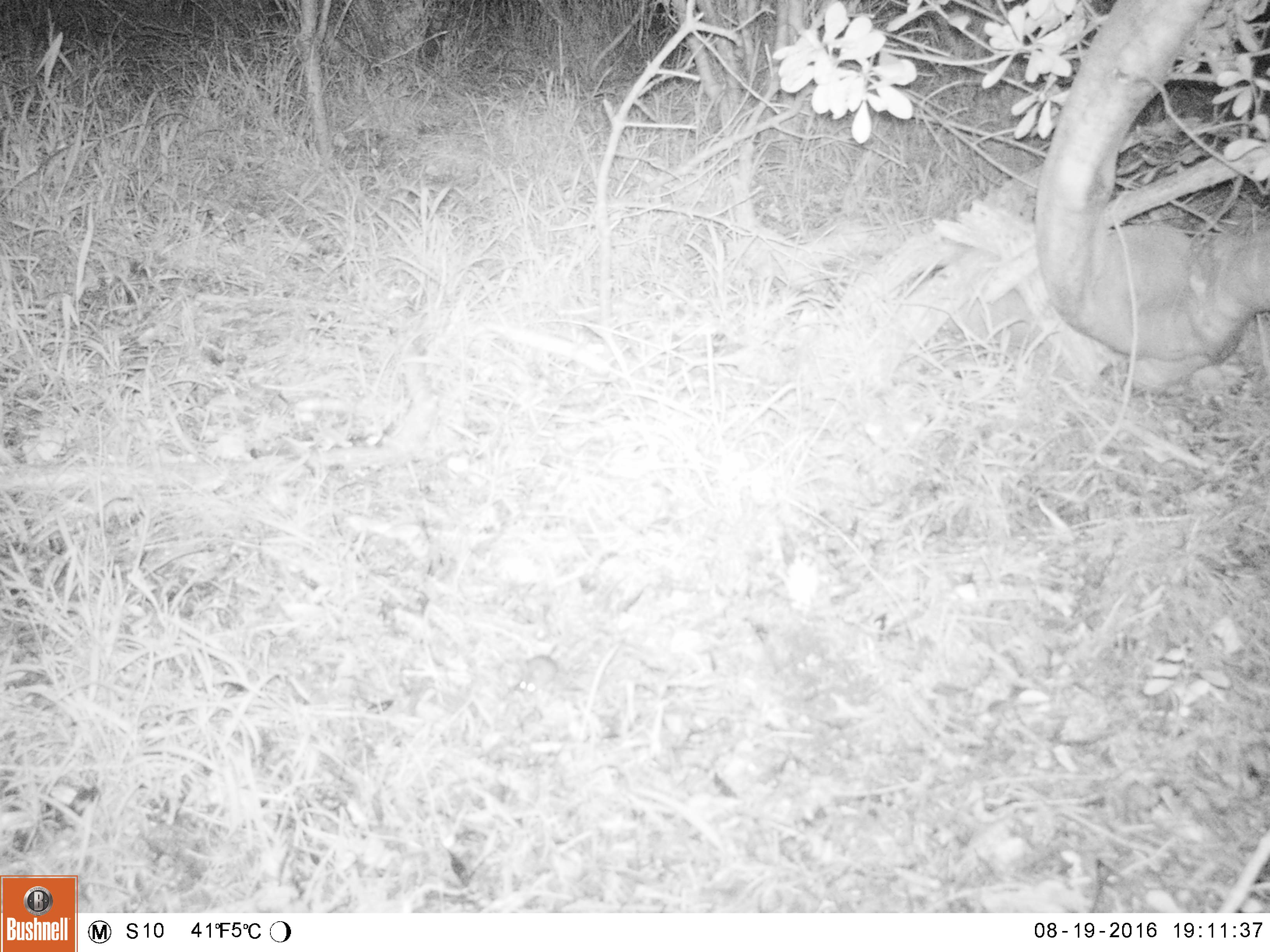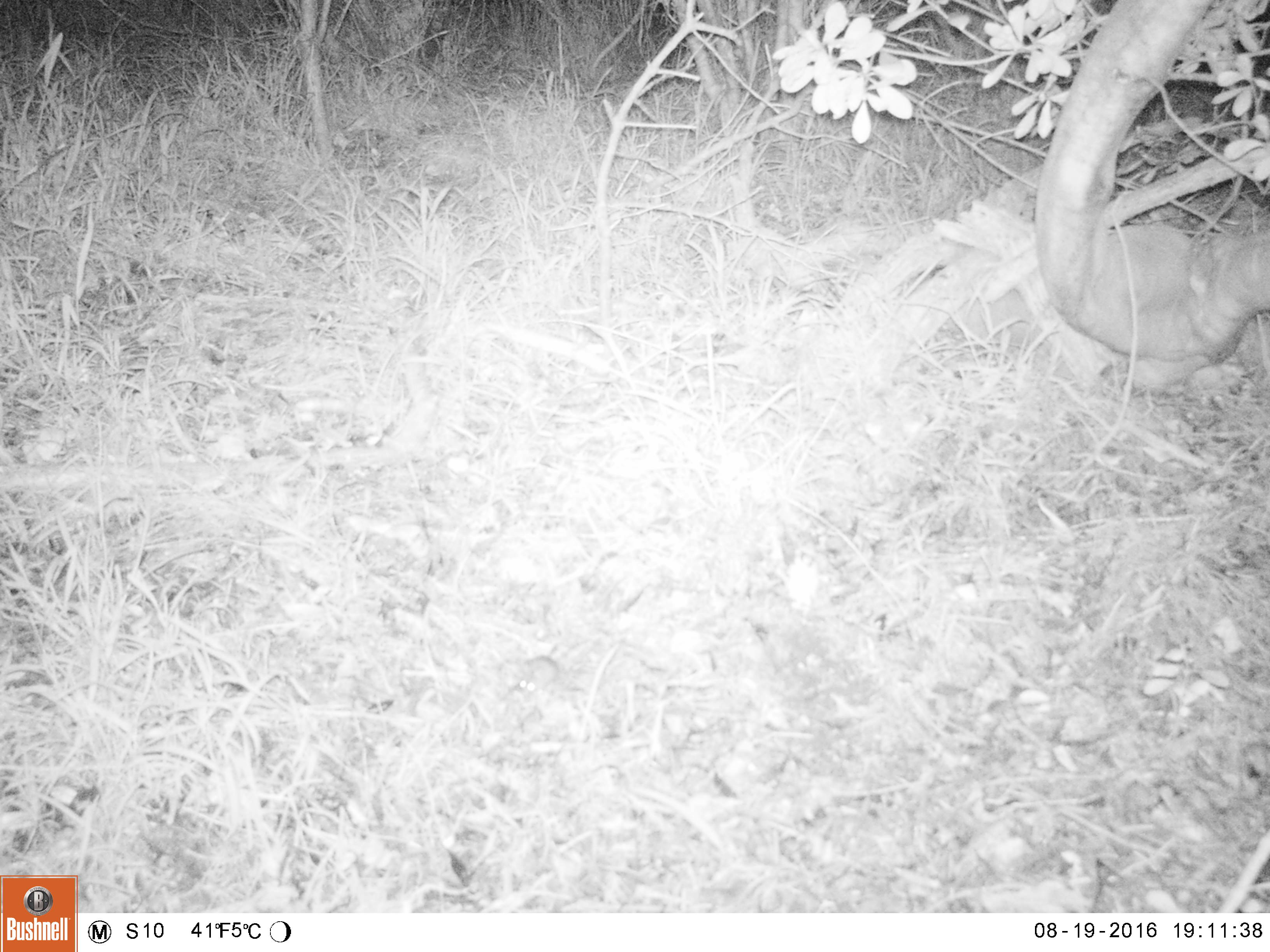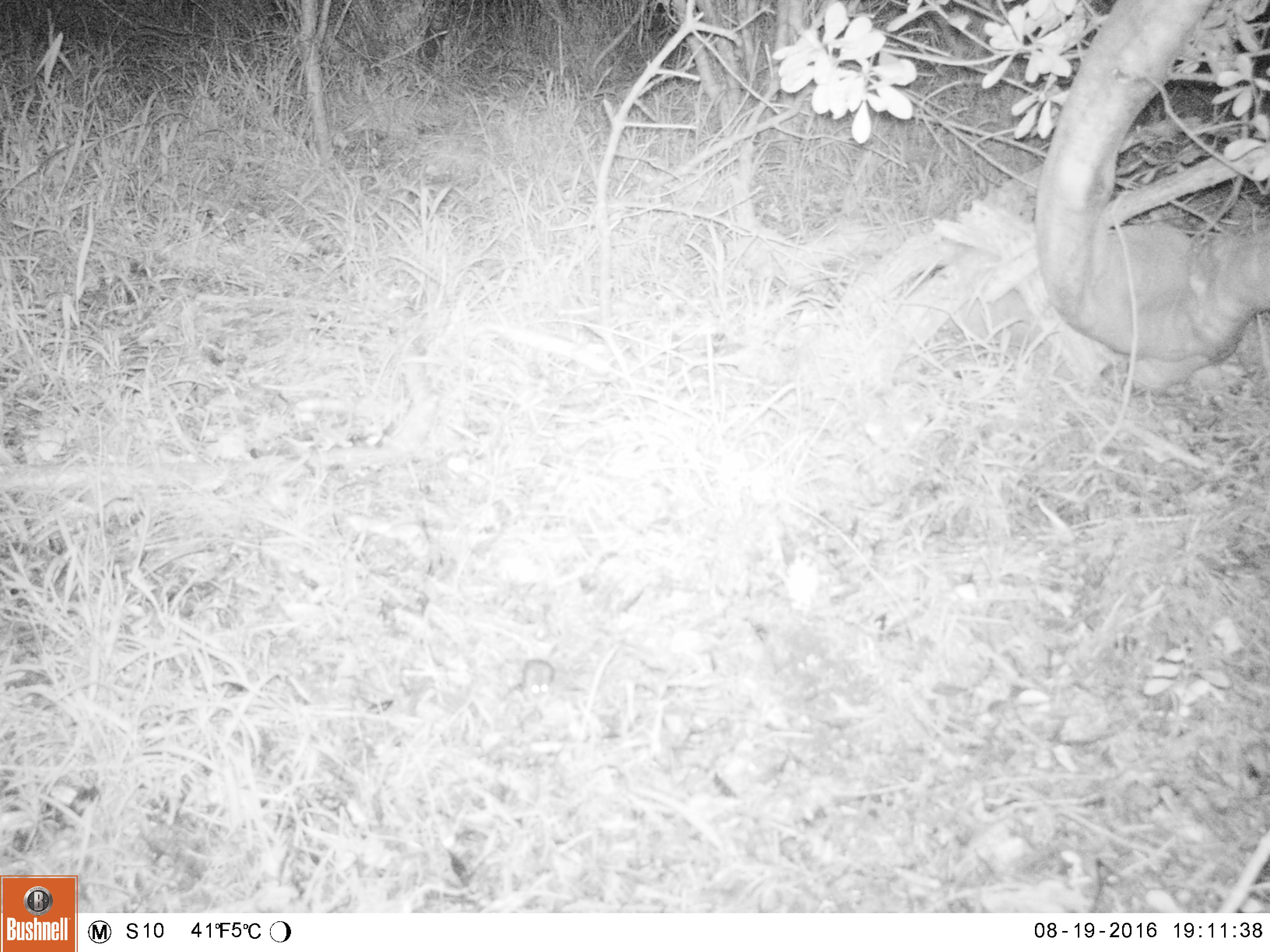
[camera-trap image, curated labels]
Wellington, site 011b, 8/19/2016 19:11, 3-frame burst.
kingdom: Animalia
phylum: Chordata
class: Mammalia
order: Rodentia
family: Muridae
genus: Mus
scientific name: Mus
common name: mouse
Mouse (Mus).